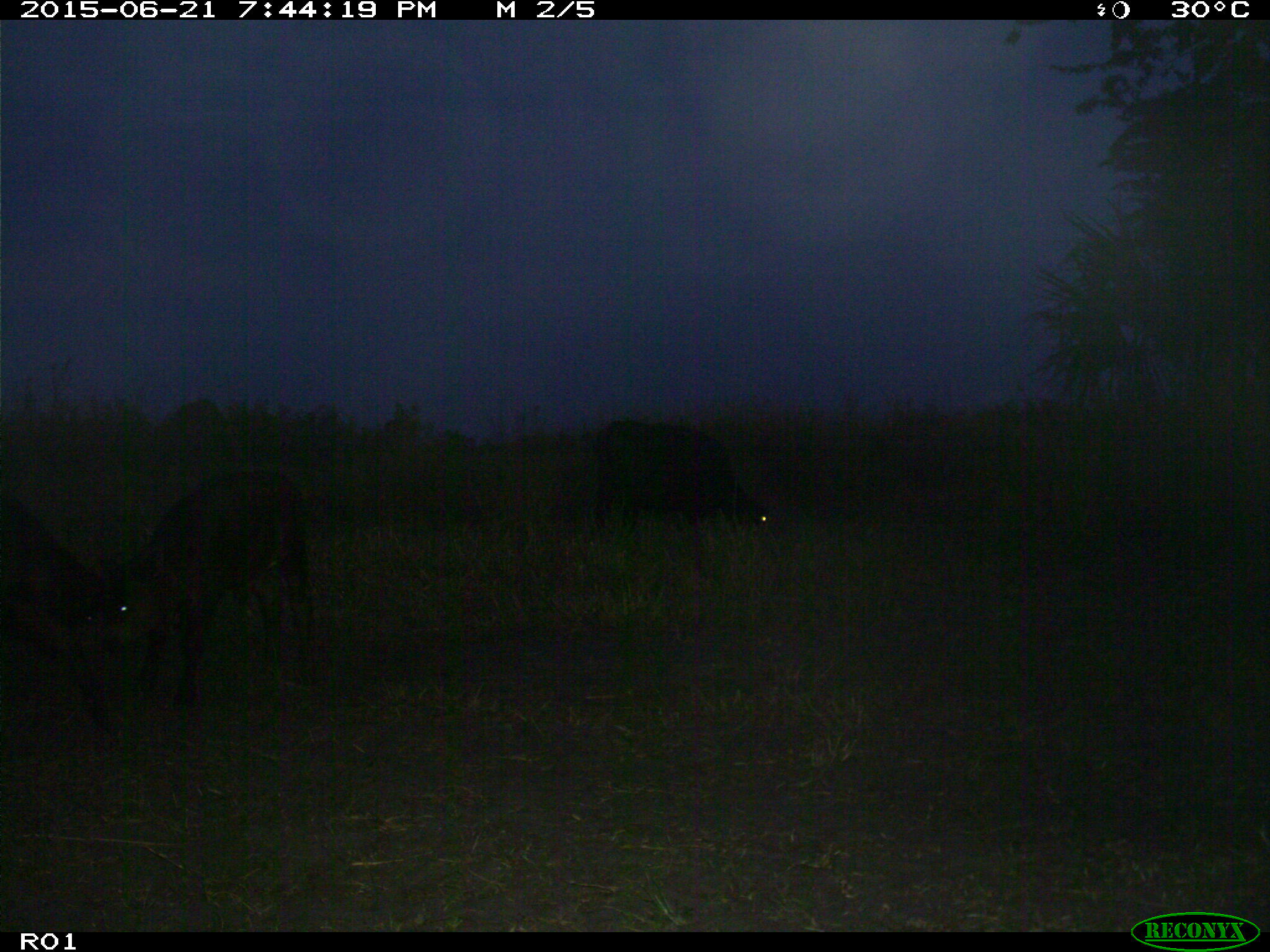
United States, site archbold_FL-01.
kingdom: Animalia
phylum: Chordata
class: Mammalia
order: Artiodactyla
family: Bovidae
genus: Bos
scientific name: Bos taurus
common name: domestic cow